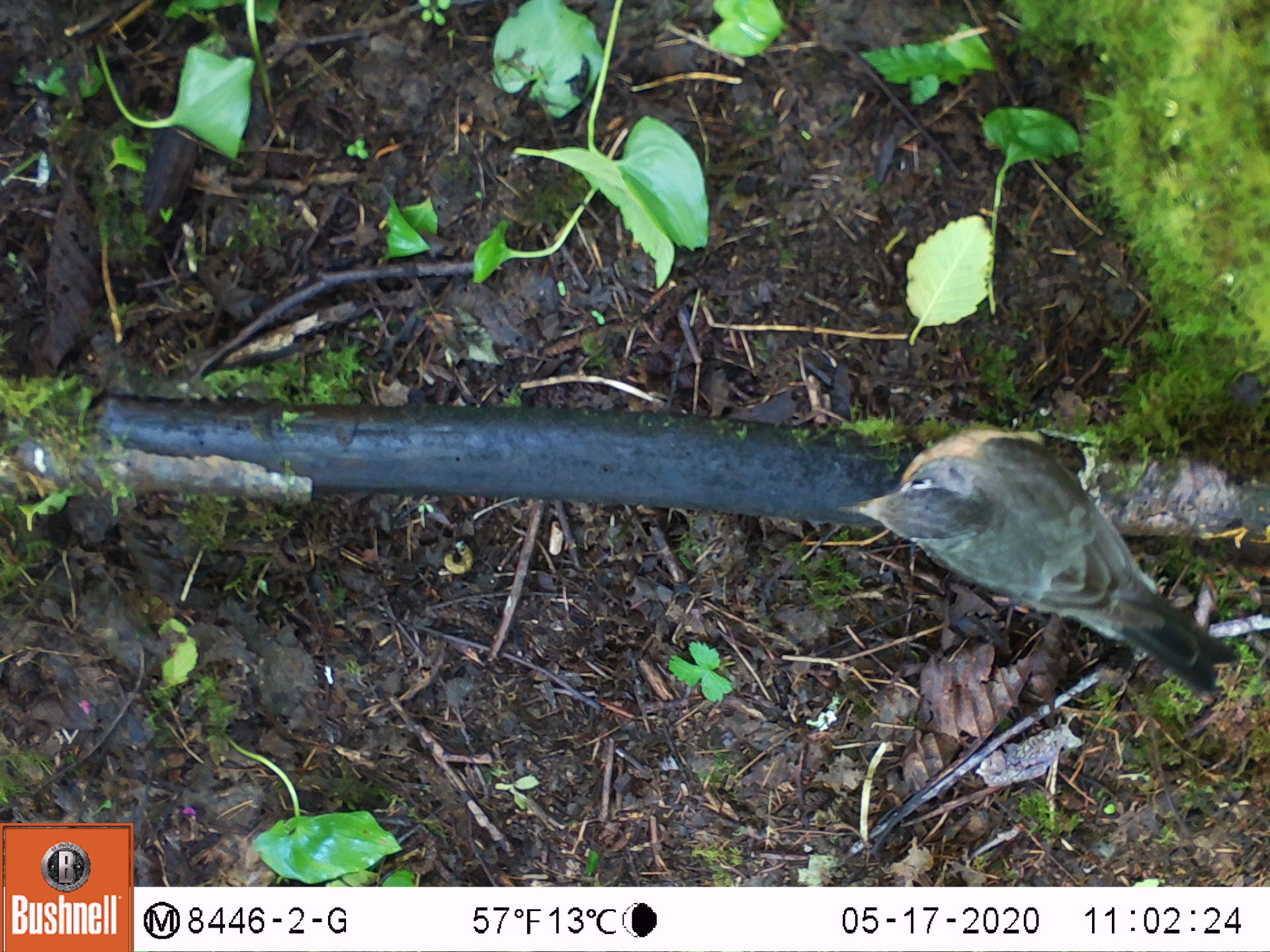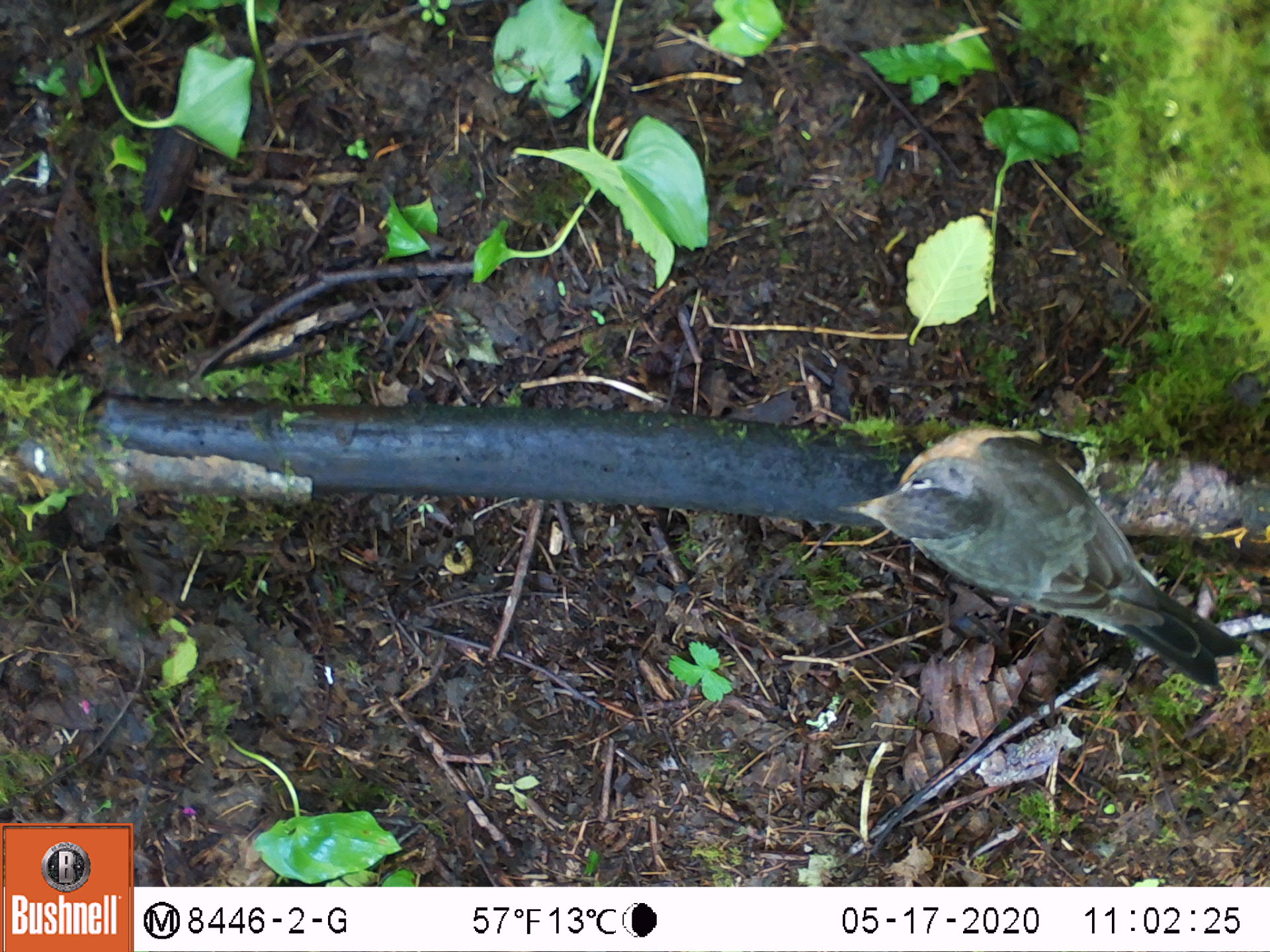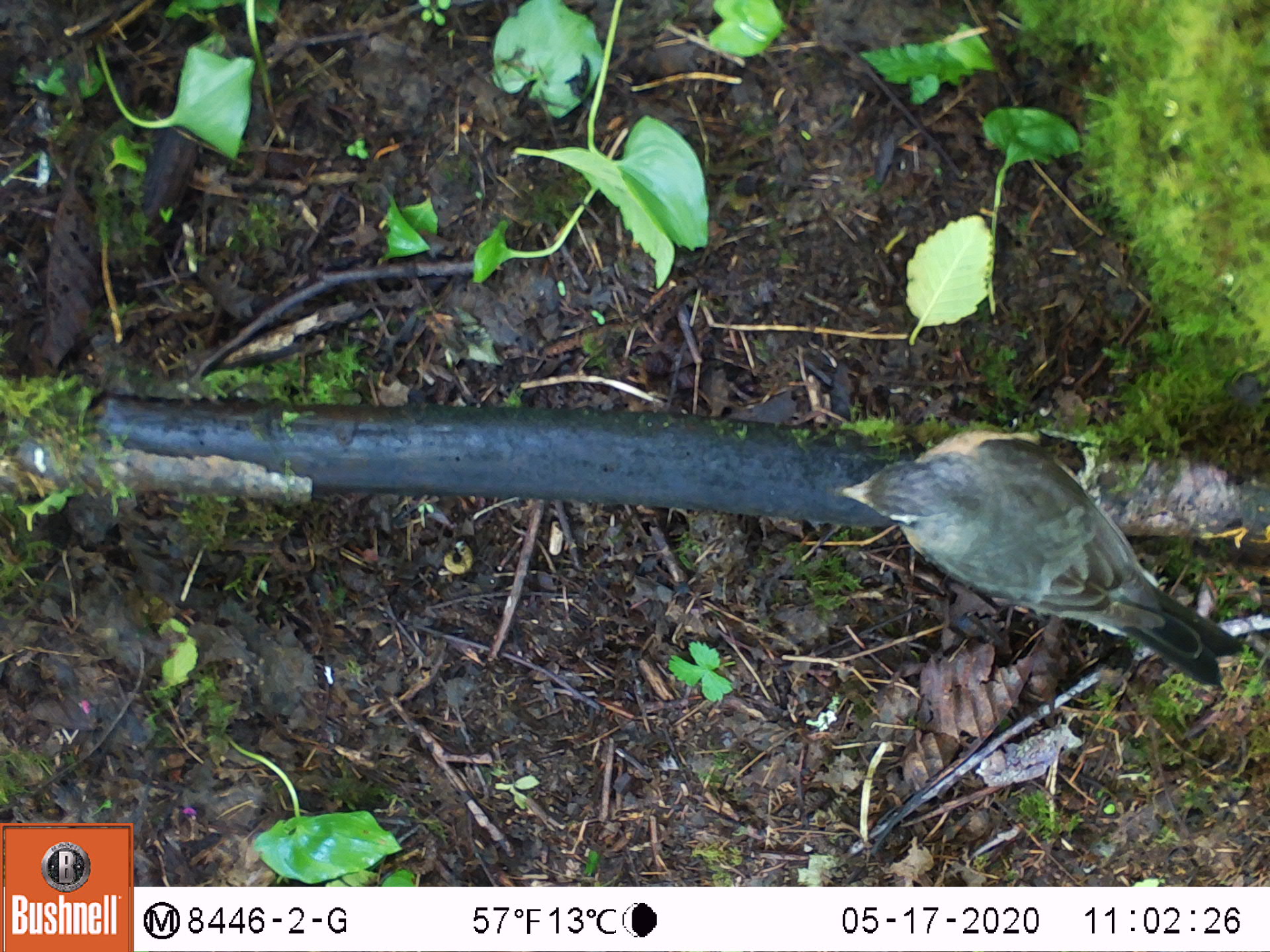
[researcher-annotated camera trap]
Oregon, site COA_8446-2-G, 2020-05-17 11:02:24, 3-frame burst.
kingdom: Animalia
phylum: Chordata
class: Aves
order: Passeriformes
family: Turdidae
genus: Turdus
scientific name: Turdus migratorius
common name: american robin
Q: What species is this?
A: American robin (Turdus migratorius).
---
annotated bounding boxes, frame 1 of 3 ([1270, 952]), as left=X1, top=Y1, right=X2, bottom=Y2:
american robin: left=837, top=411, right=1250, bottom=700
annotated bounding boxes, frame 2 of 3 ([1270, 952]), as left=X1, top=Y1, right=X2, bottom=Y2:
american robin: left=833, top=420, right=1259, bottom=703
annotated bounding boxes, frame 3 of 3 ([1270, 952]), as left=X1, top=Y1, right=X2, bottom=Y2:
american robin: left=826, top=415, right=1255, bottom=703